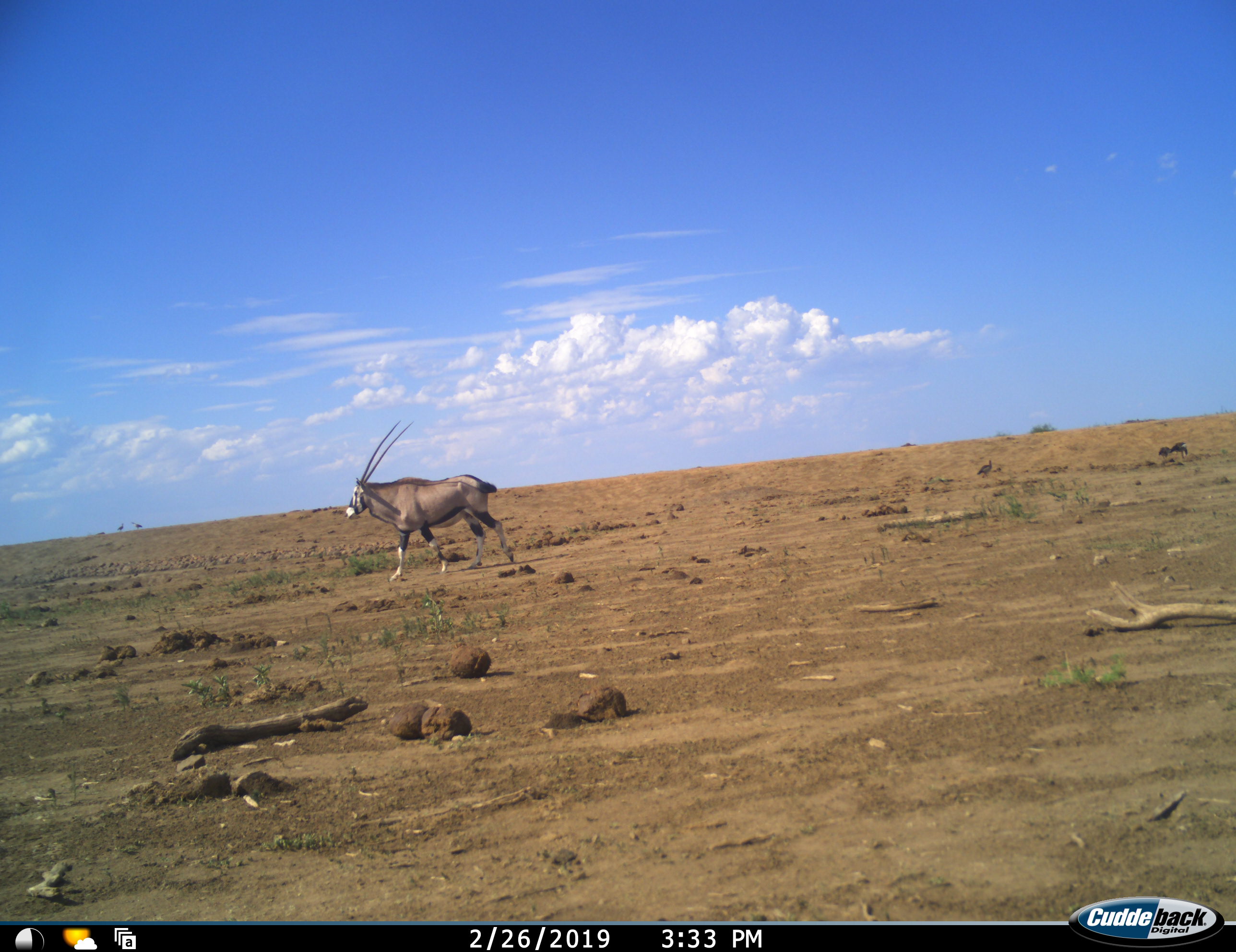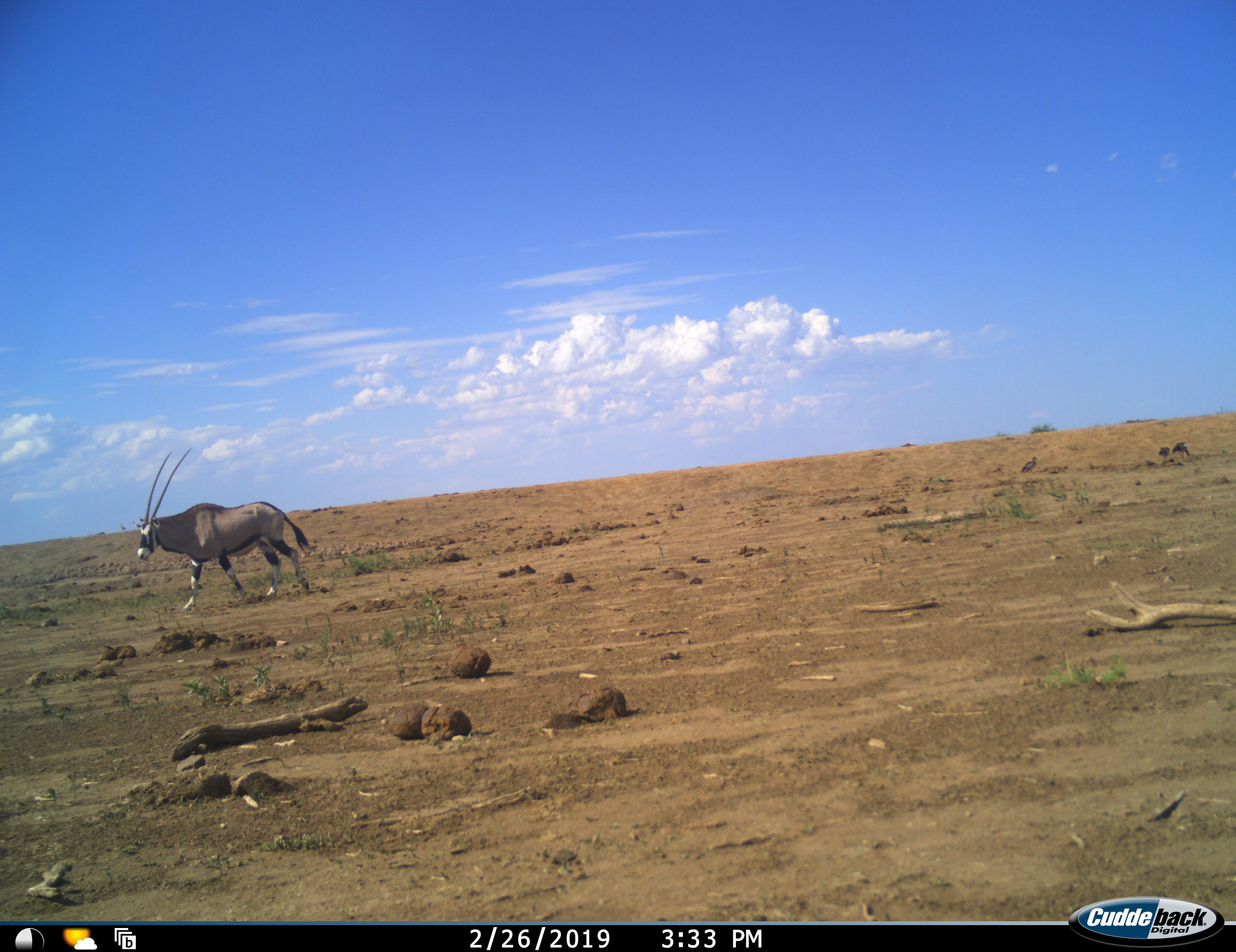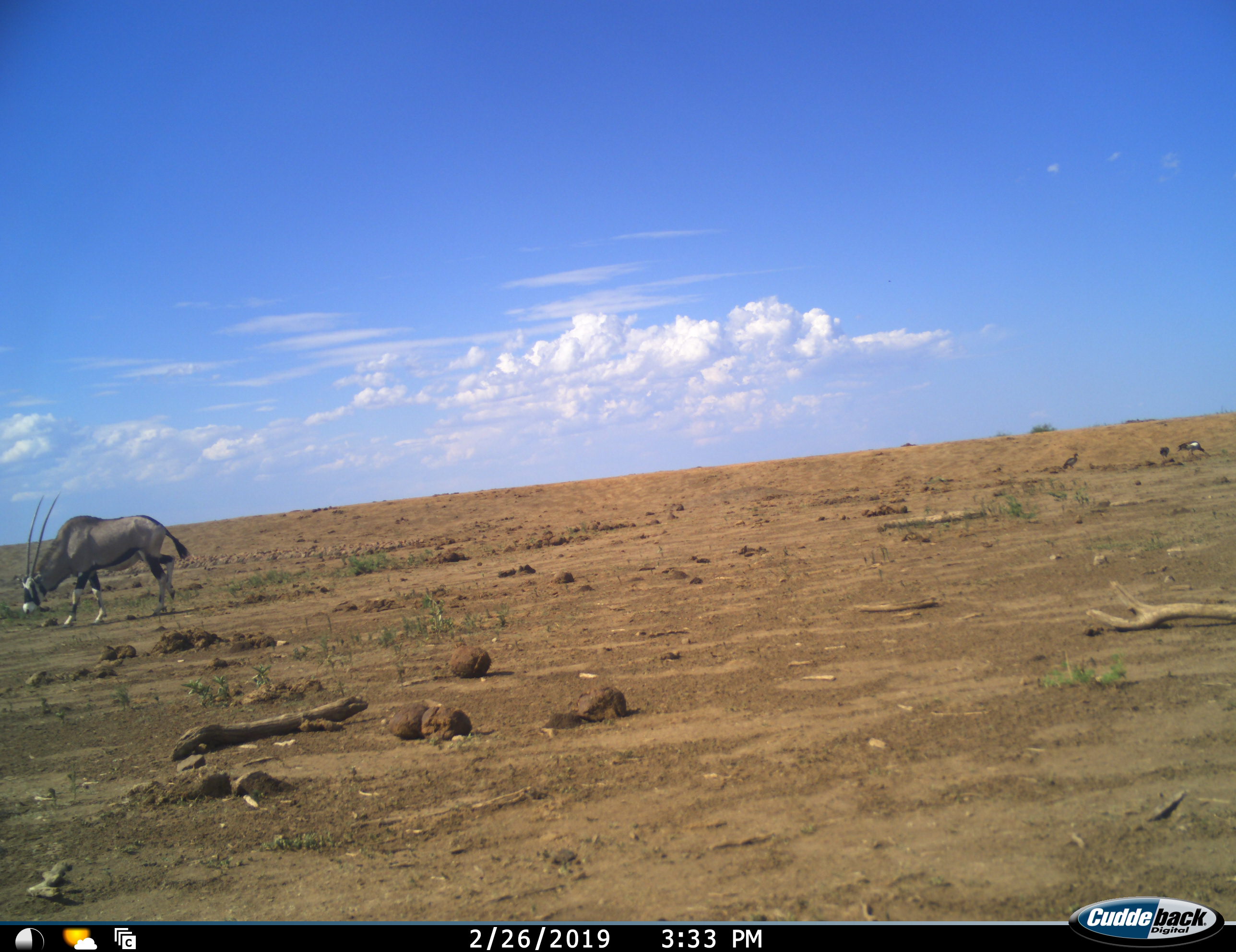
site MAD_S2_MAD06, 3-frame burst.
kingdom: Animalia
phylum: Chordata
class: Mammalia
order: Artiodactyla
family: Bovidae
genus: Oryx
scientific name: Oryx gazella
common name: gemsbok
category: oryx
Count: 1.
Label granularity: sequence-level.